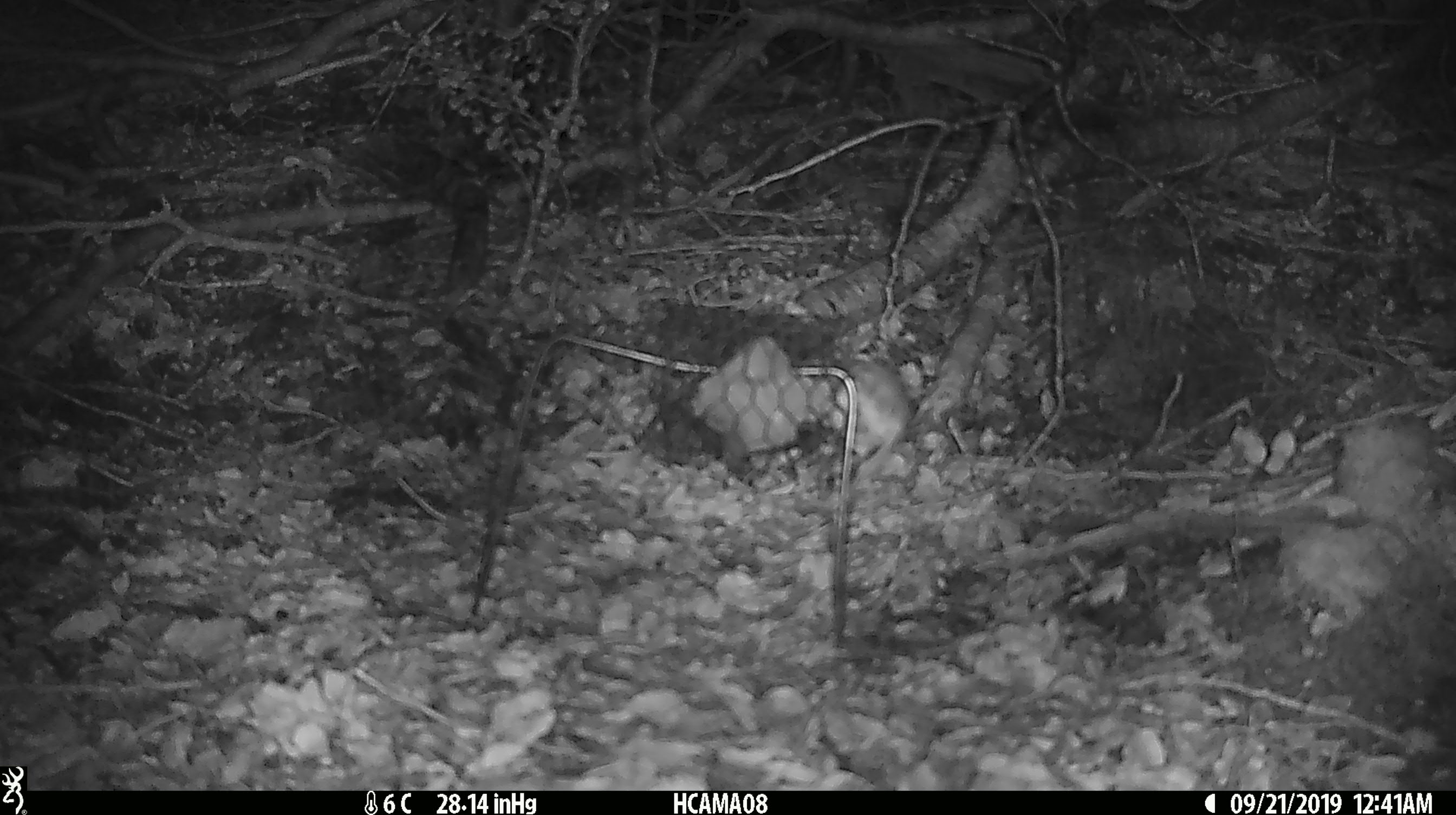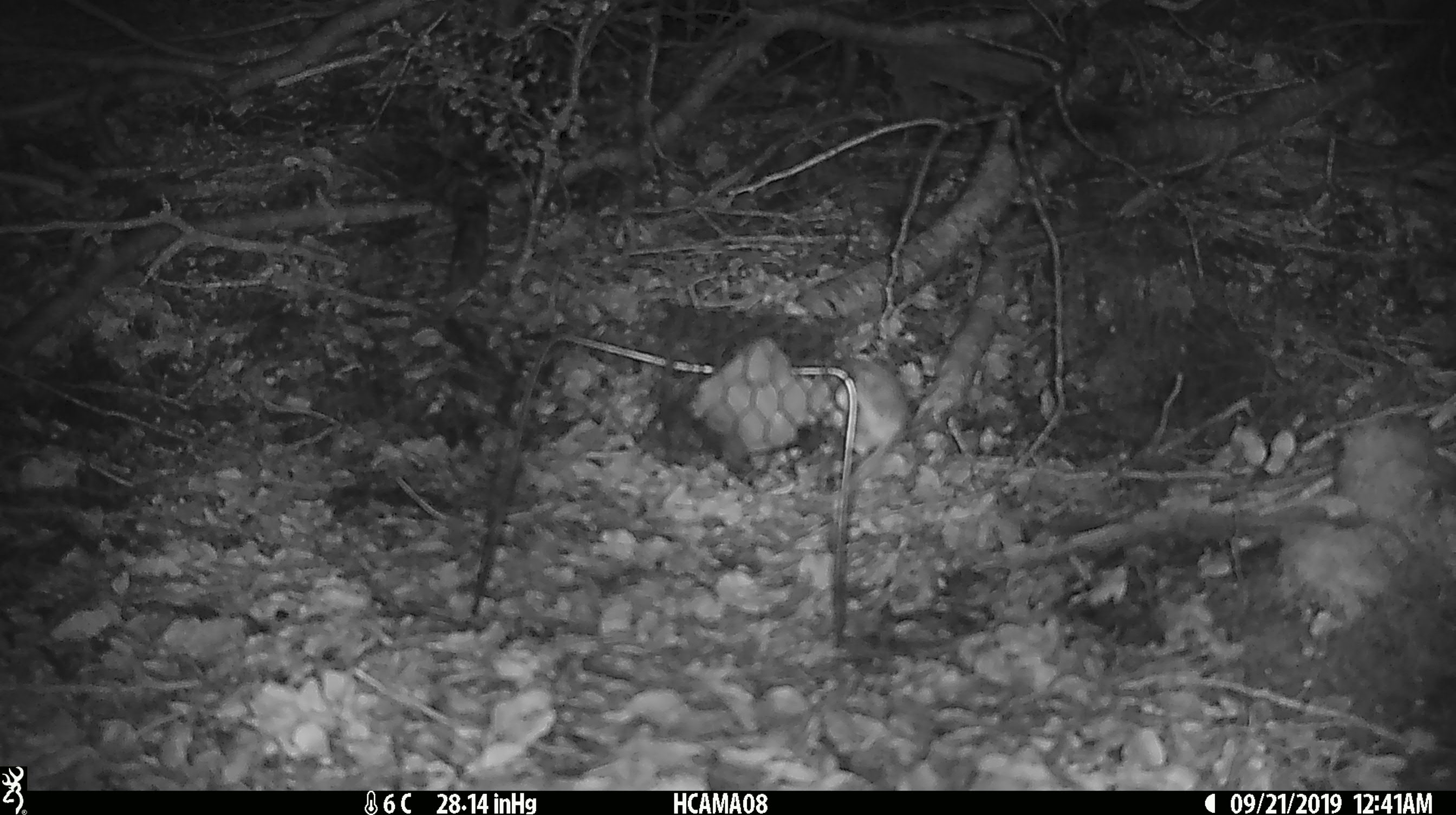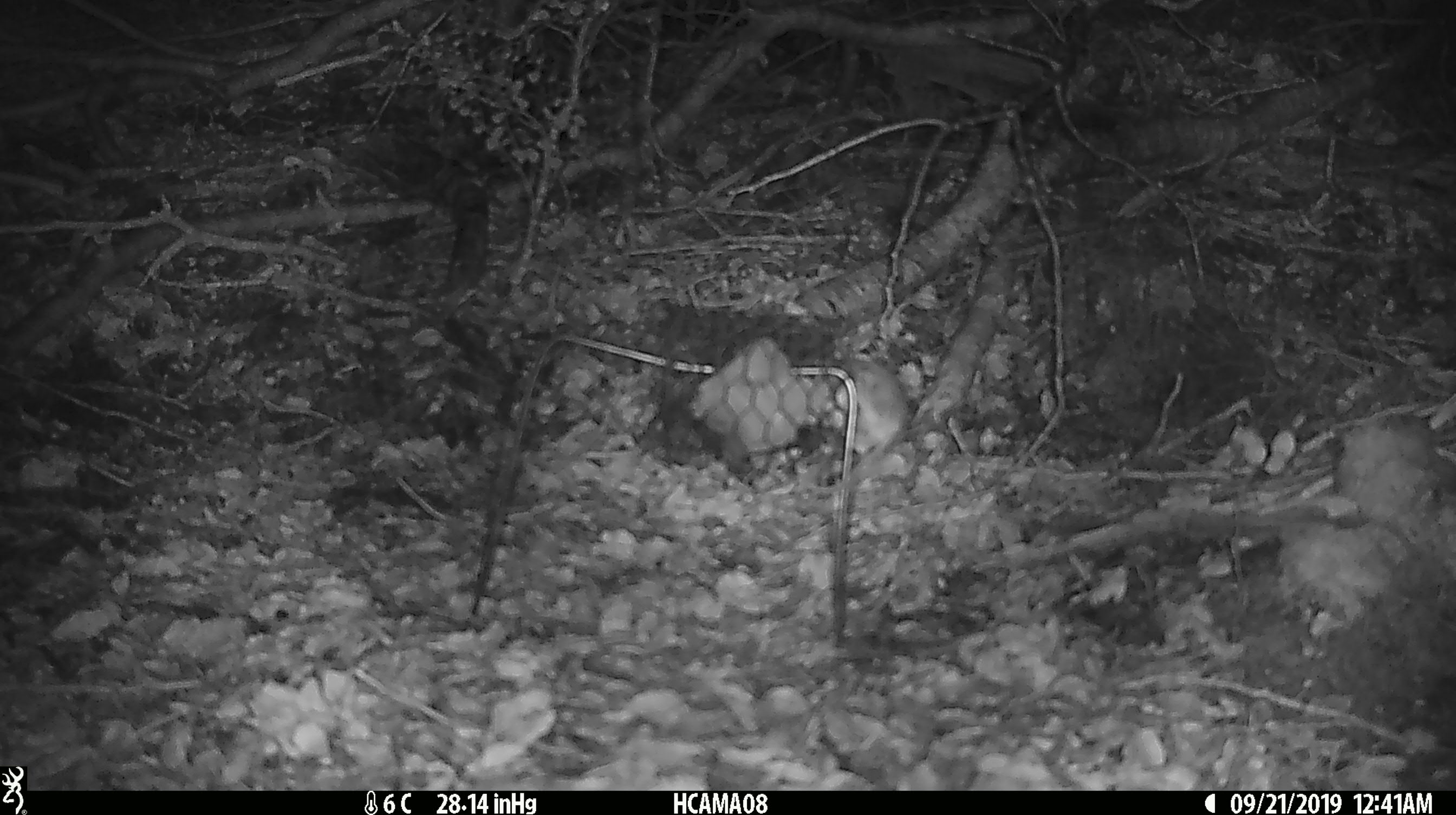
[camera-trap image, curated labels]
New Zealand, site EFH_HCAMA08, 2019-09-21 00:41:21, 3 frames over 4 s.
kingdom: Animalia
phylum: Chordata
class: Mammalia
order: Rodentia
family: Muridae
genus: Mus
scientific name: Mus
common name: mouse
Mouse (Mus).